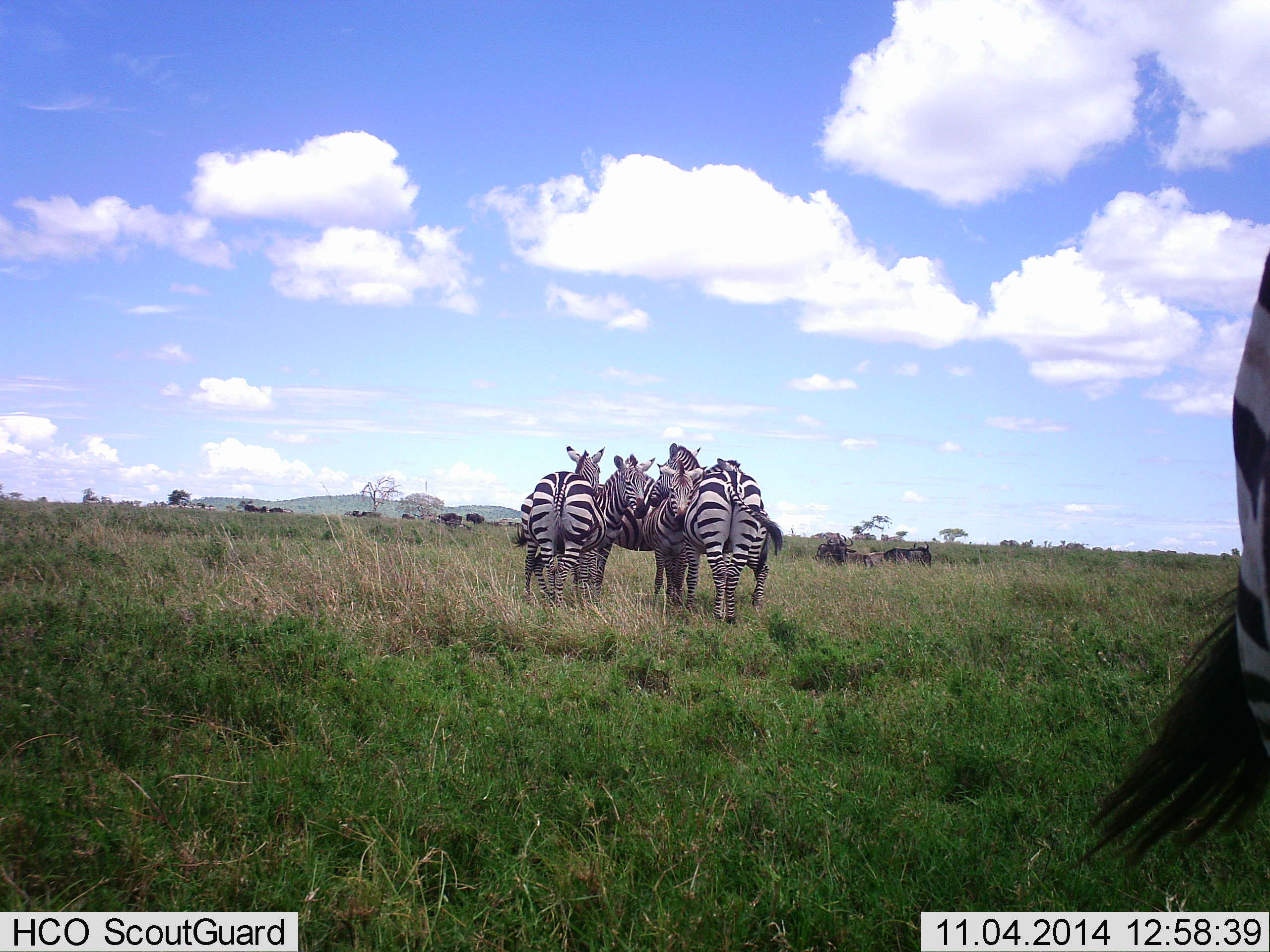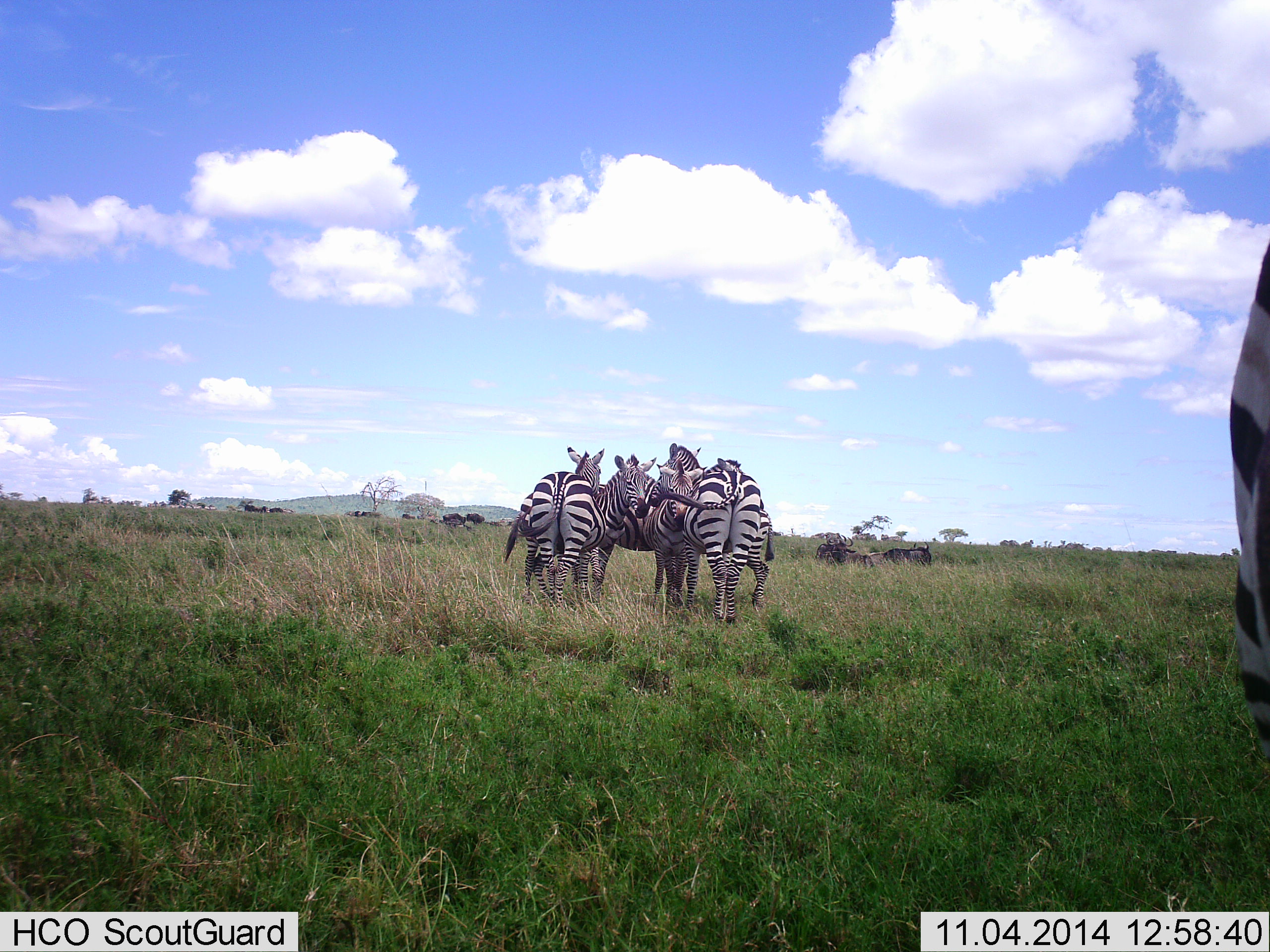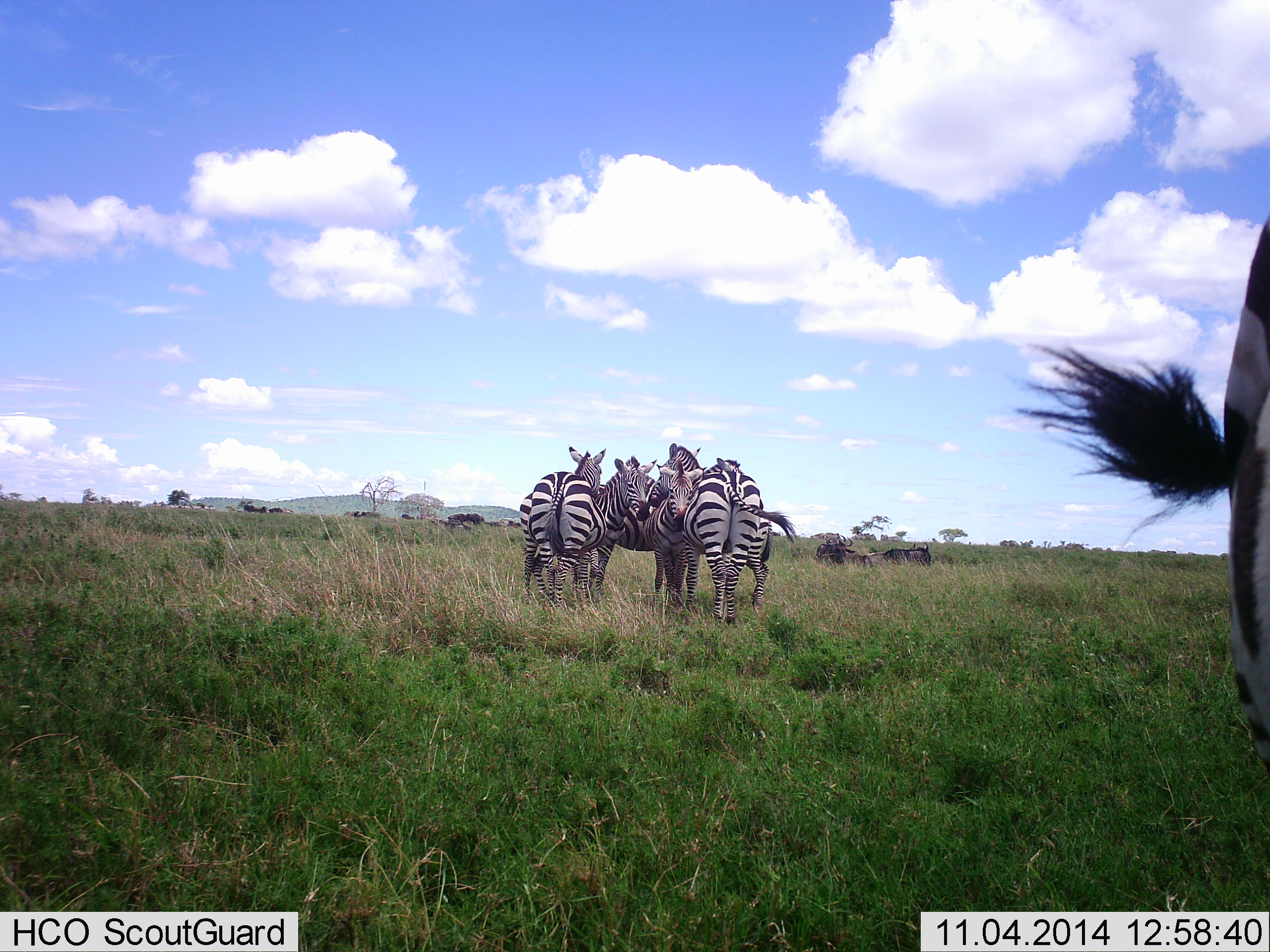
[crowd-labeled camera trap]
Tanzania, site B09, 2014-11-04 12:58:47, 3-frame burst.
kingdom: Animalia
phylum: Chordata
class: Mammalia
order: Perissodactyla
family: Equidae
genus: Equus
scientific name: Equus quagga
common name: plains zebra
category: zebra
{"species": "zebra (plains zebra) (Equus quagga)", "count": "6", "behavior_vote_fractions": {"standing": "93%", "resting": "7%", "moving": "0%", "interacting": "20%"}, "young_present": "0%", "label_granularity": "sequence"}